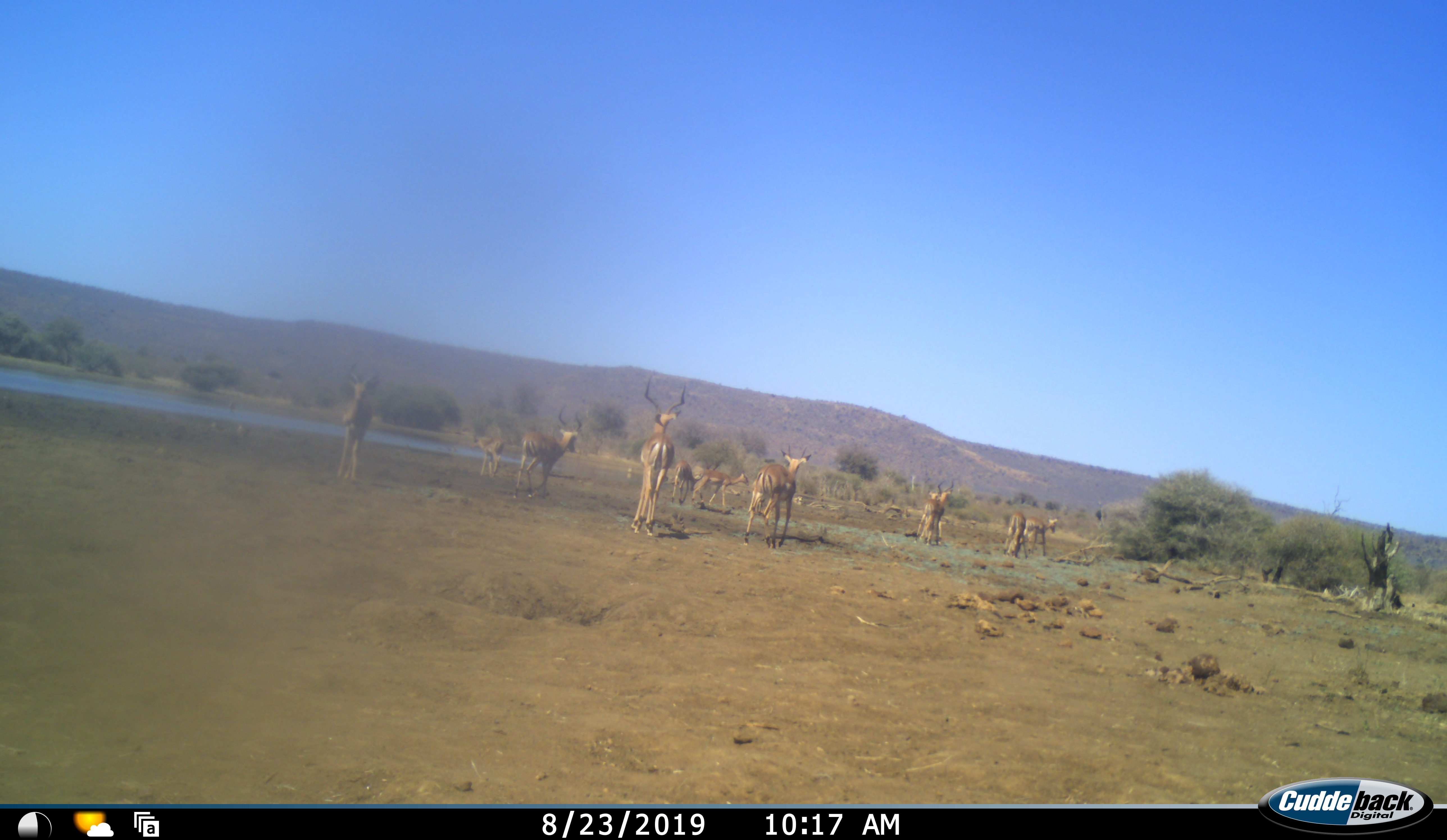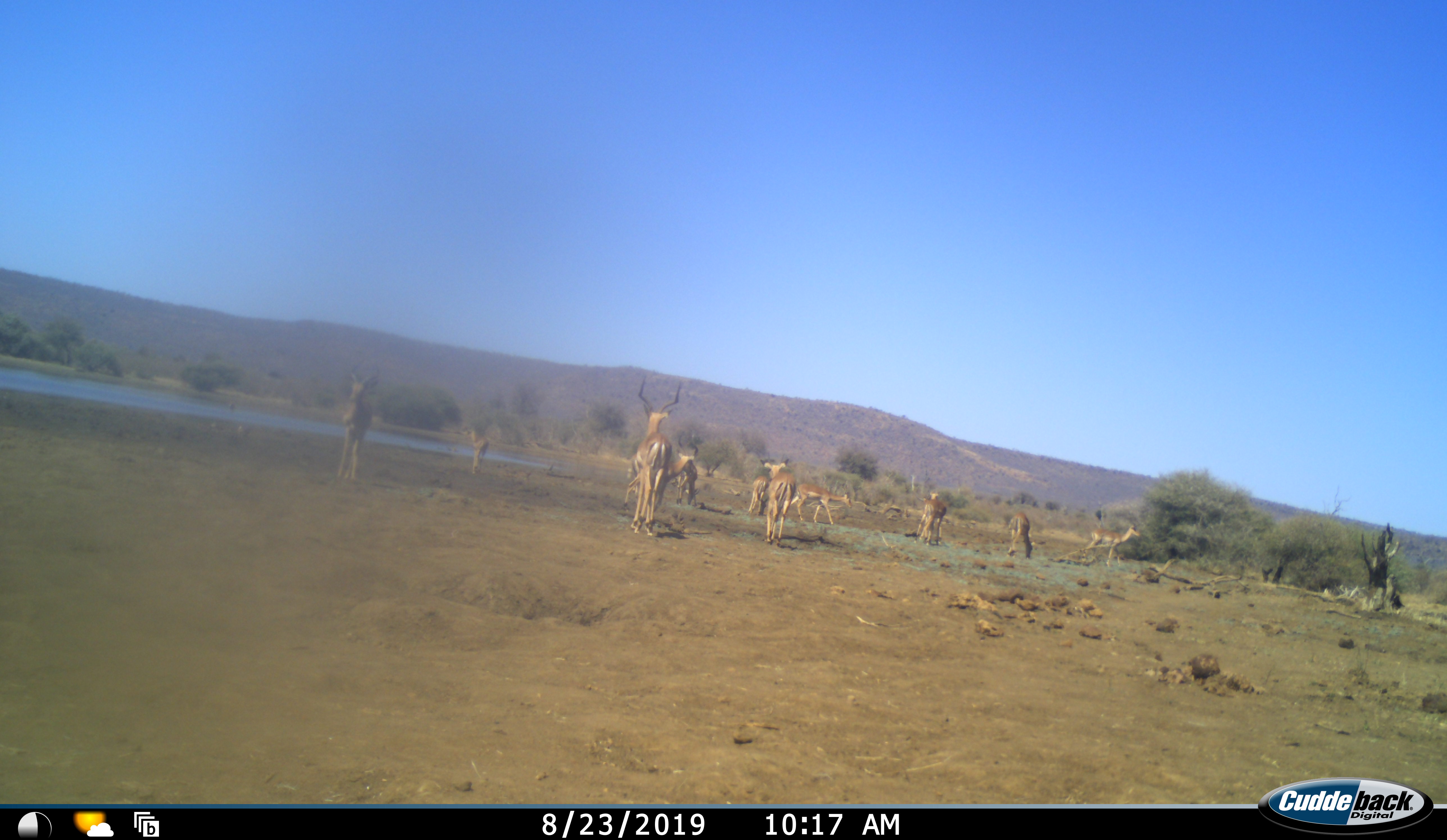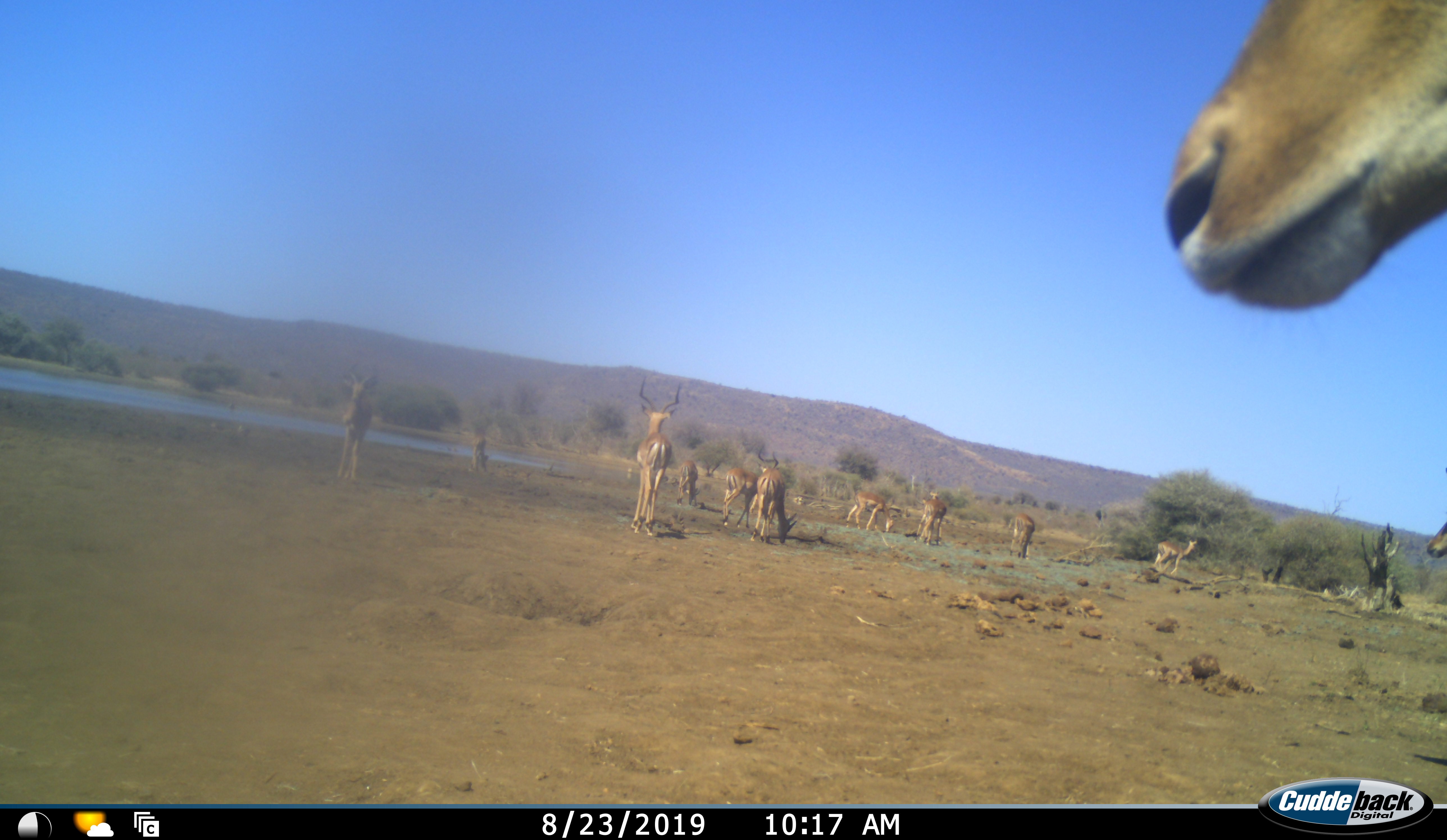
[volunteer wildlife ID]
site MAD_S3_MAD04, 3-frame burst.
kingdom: Animalia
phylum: Chordata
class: Mammalia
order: Artiodactyla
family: Bovidae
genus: Aepyceros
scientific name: Aepyceros melampus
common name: impala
Impala (Aepyceros melampus), count 11-50. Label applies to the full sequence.